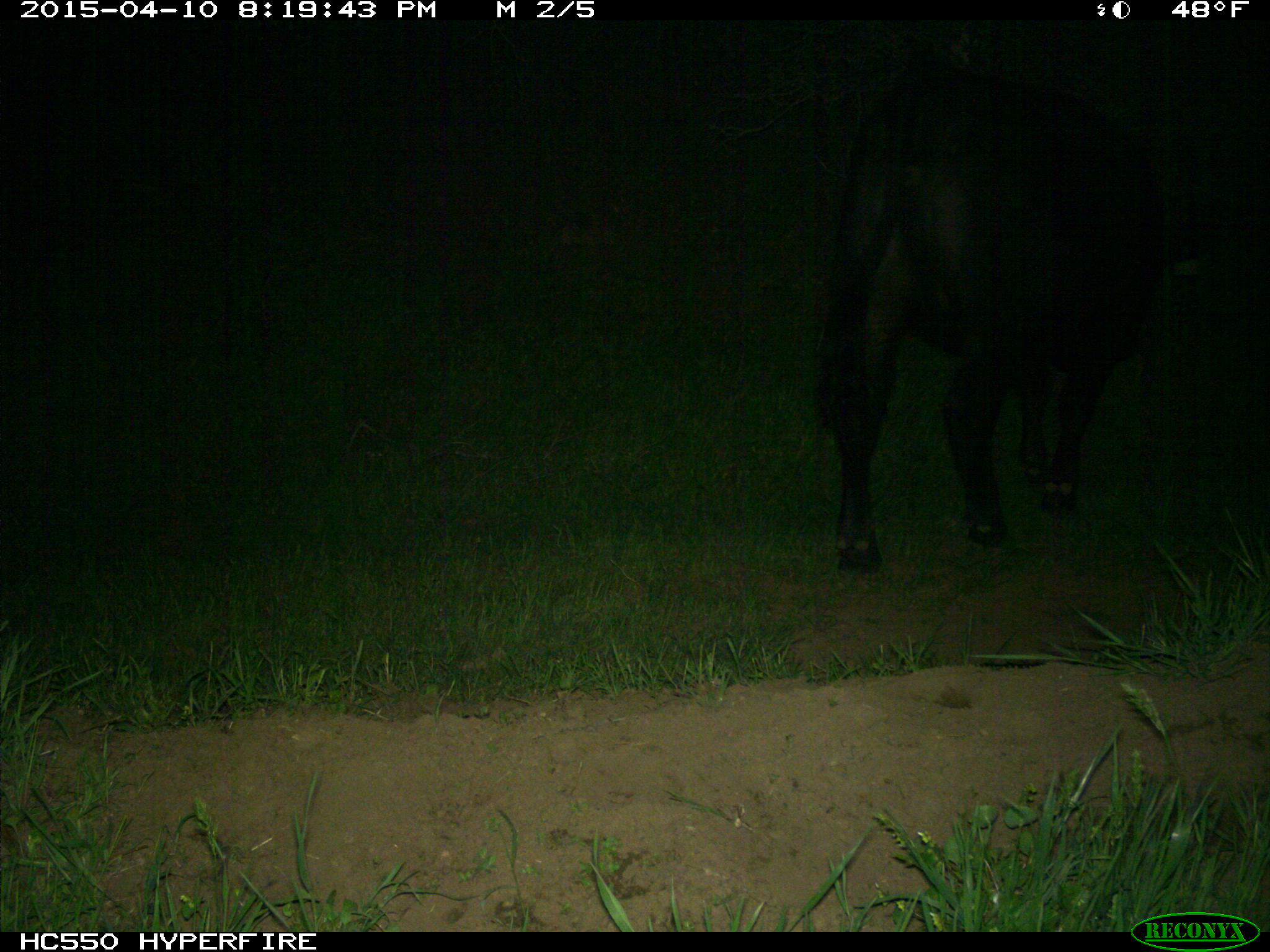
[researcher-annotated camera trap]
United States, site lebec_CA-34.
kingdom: Animalia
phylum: Chordata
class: Mammalia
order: Artiodactyla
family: Bovidae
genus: Bos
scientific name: Bos taurus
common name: domestic cow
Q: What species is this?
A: Bos taurus (domestic cow).